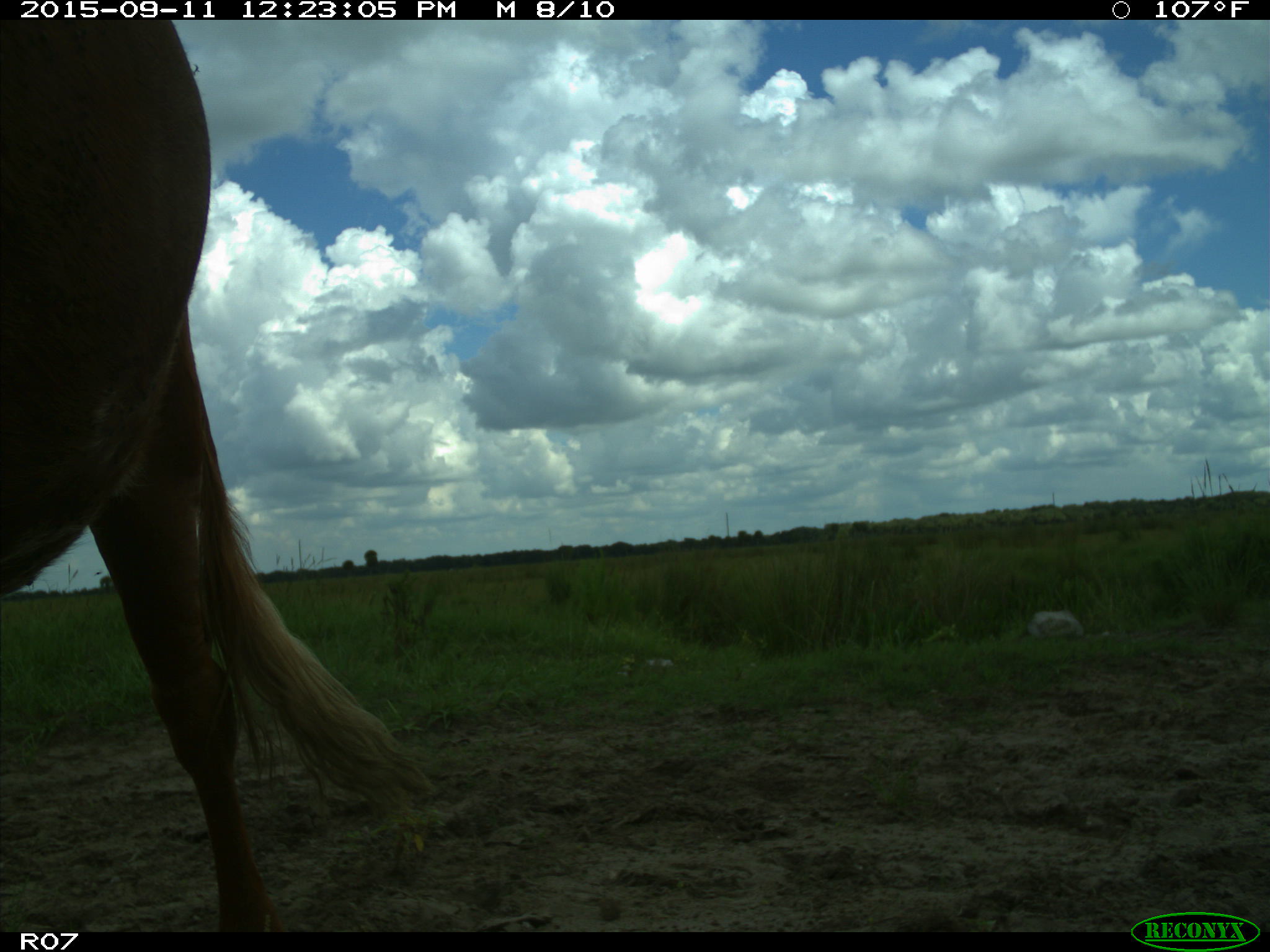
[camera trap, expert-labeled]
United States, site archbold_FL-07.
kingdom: Animalia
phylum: Chordata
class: Mammalia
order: Artiodactyla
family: Bovidae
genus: Bos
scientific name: Bos taurus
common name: domestic cow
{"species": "Bos taurus (domestic cow)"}